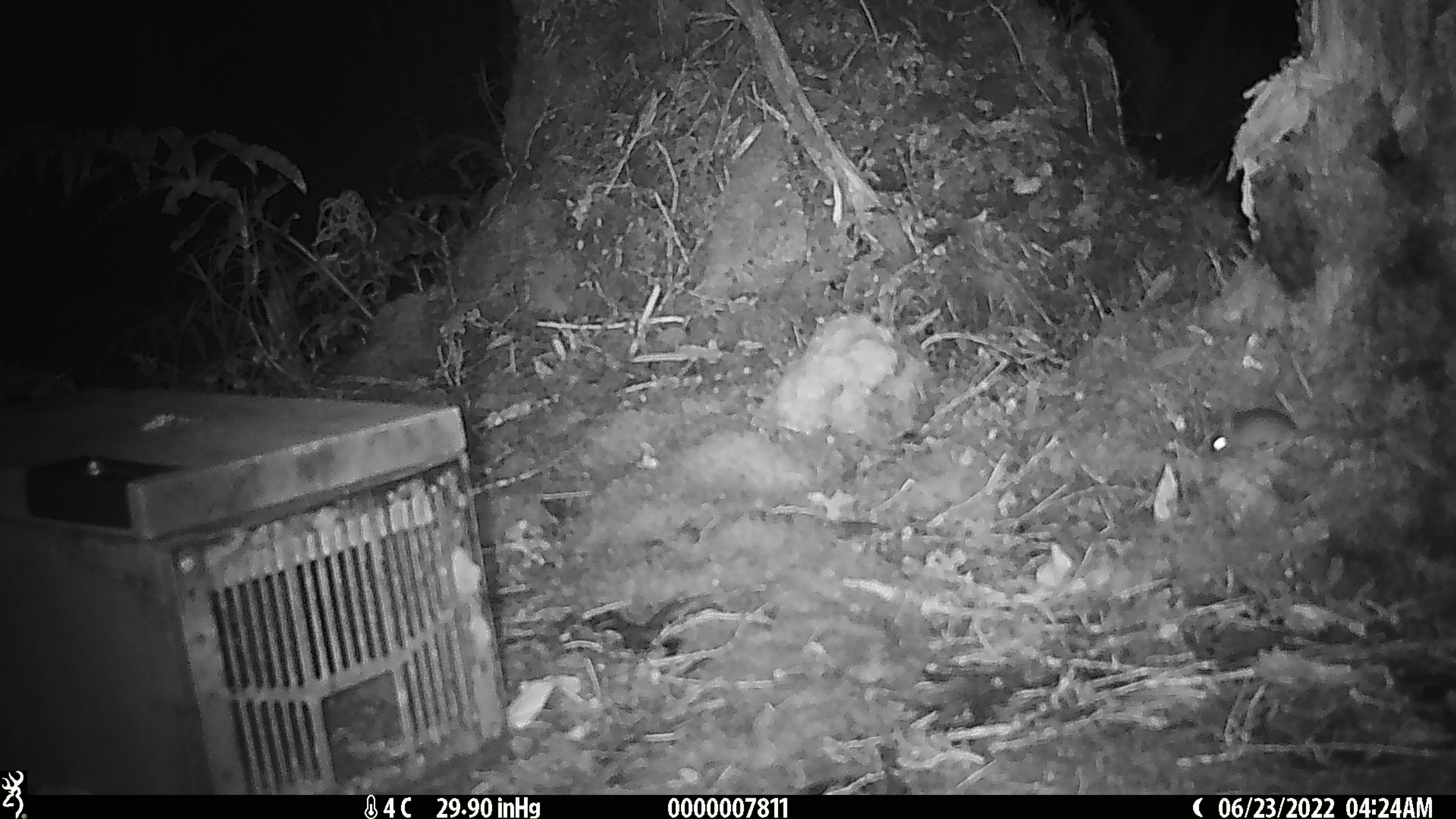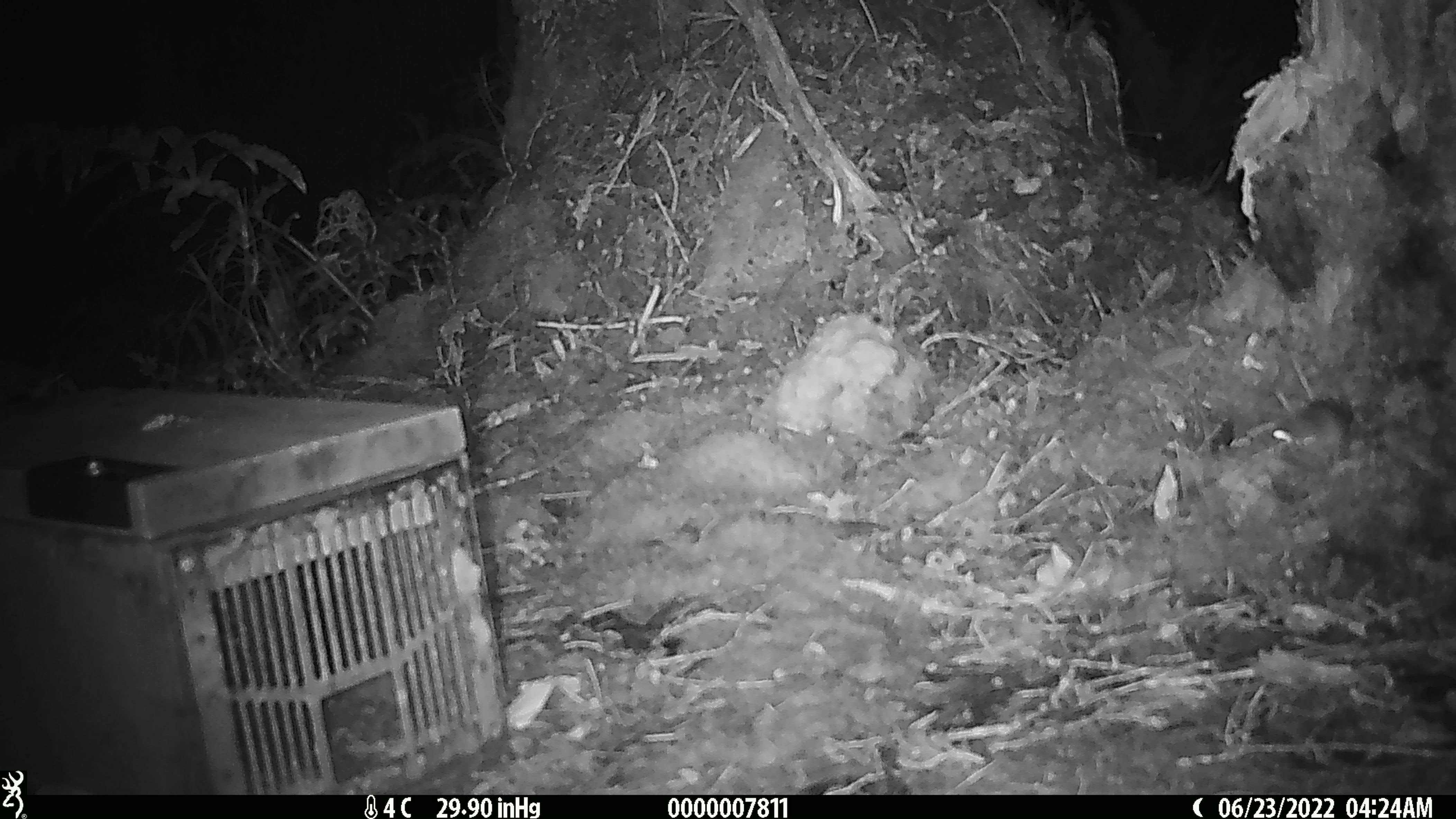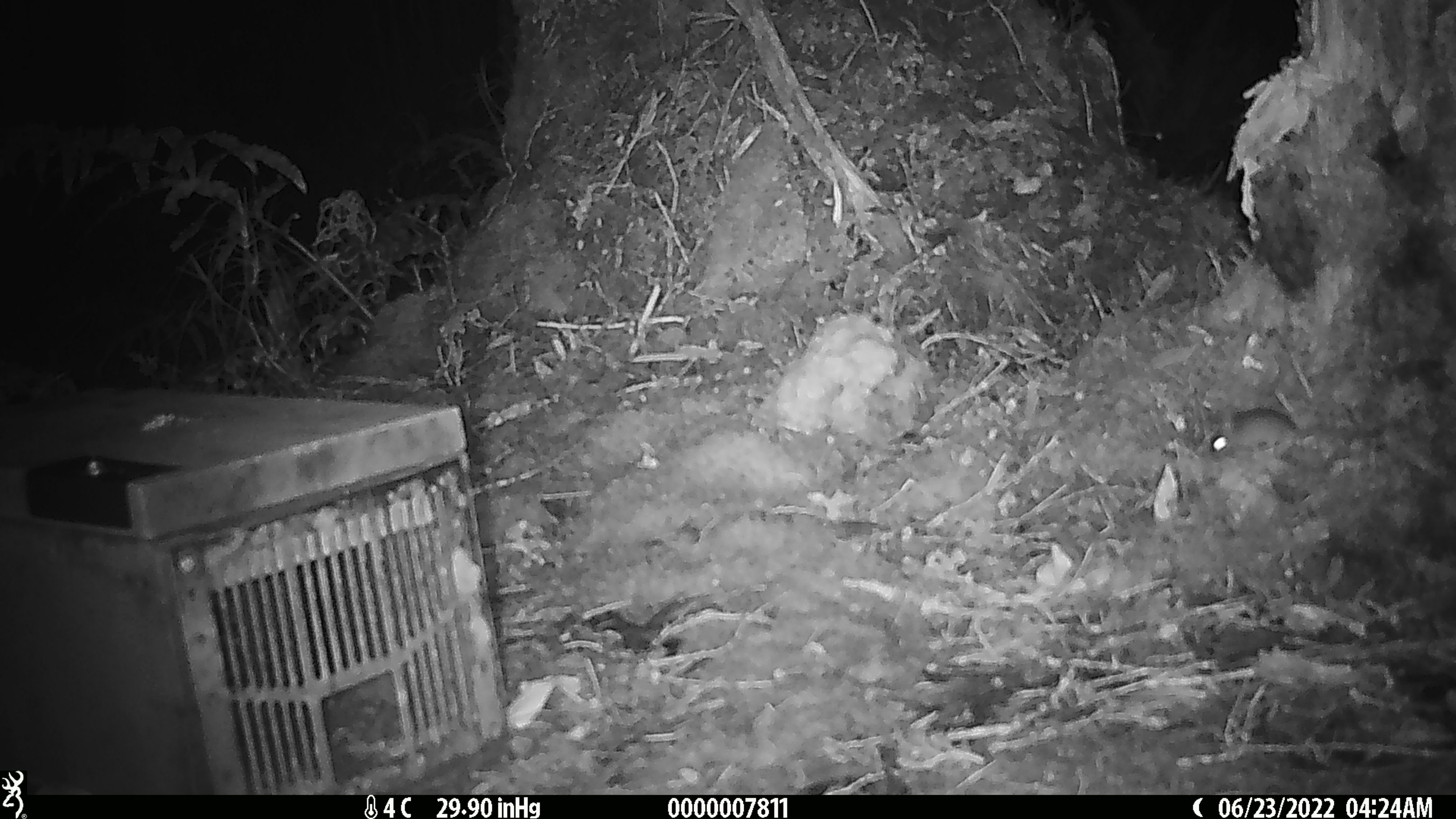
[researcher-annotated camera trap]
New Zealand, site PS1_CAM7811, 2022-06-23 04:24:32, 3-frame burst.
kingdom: Animalia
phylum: Chordata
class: Mammalia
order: Rodentia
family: Muridae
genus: Mus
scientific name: Mus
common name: mouse